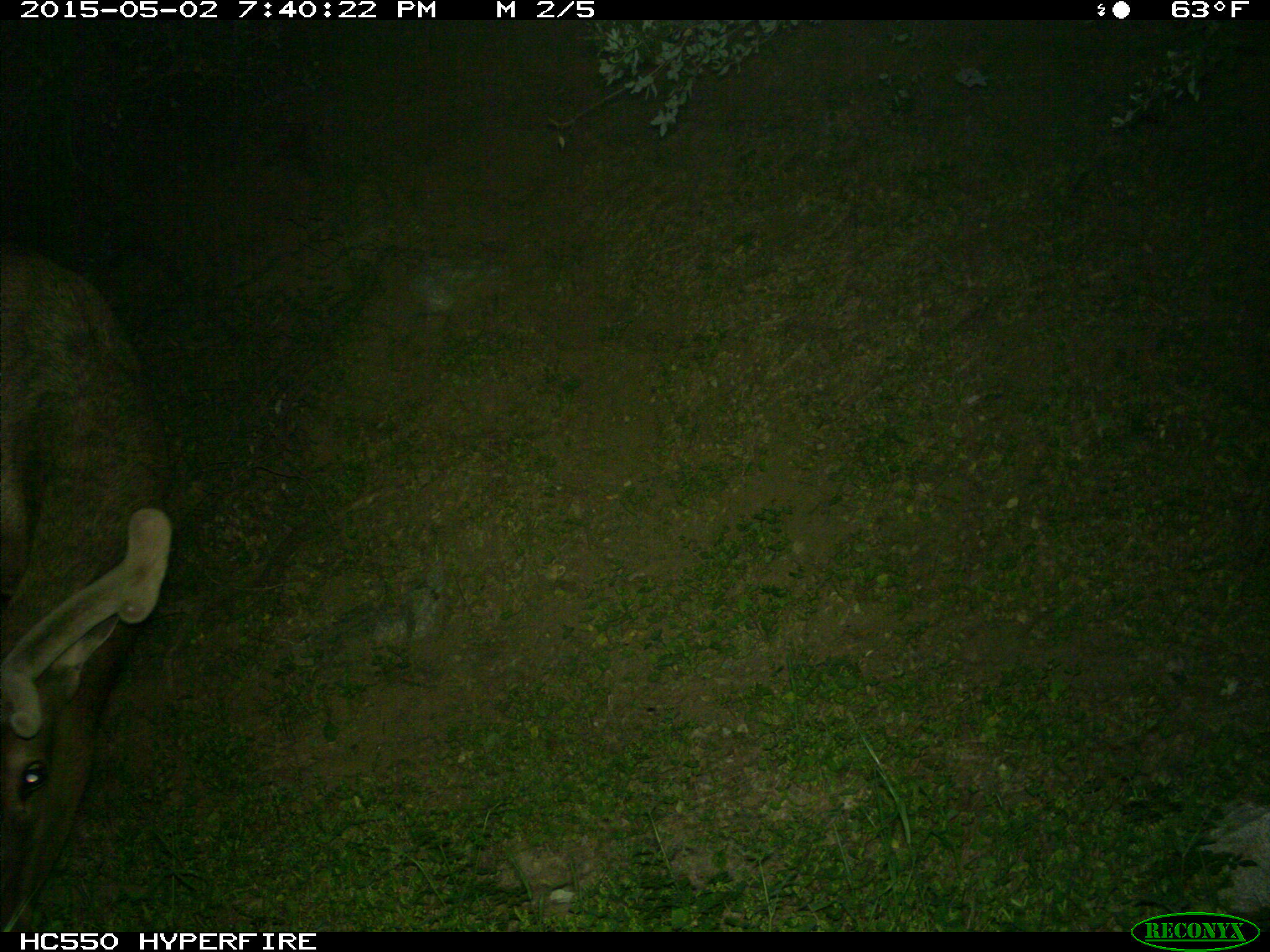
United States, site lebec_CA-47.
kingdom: Animalia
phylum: Chordata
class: Mammalia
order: Artiodactyla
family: Cervidae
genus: Cervus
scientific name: Cervus canadensis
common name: elk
Cervus canadensis (elk).